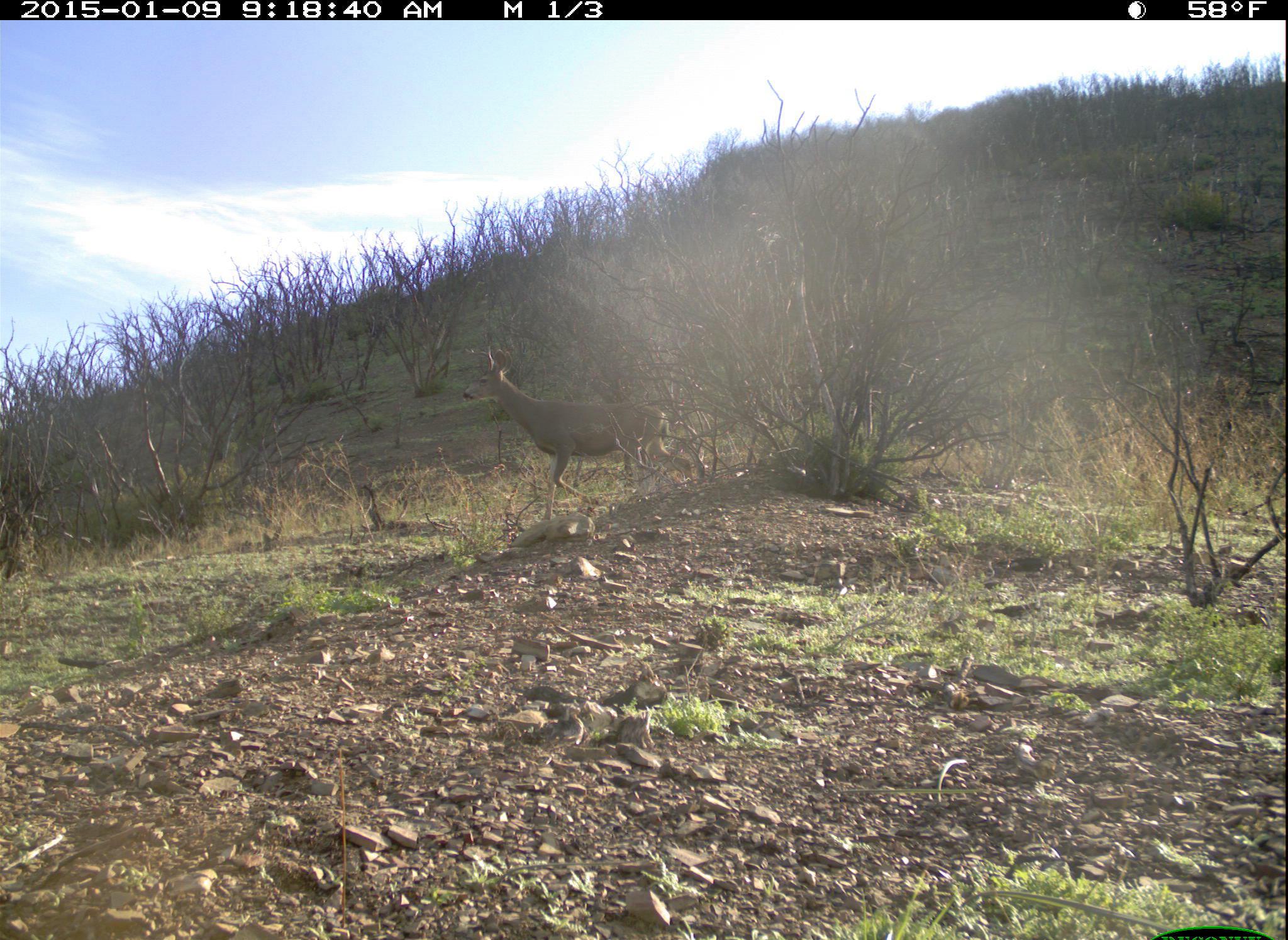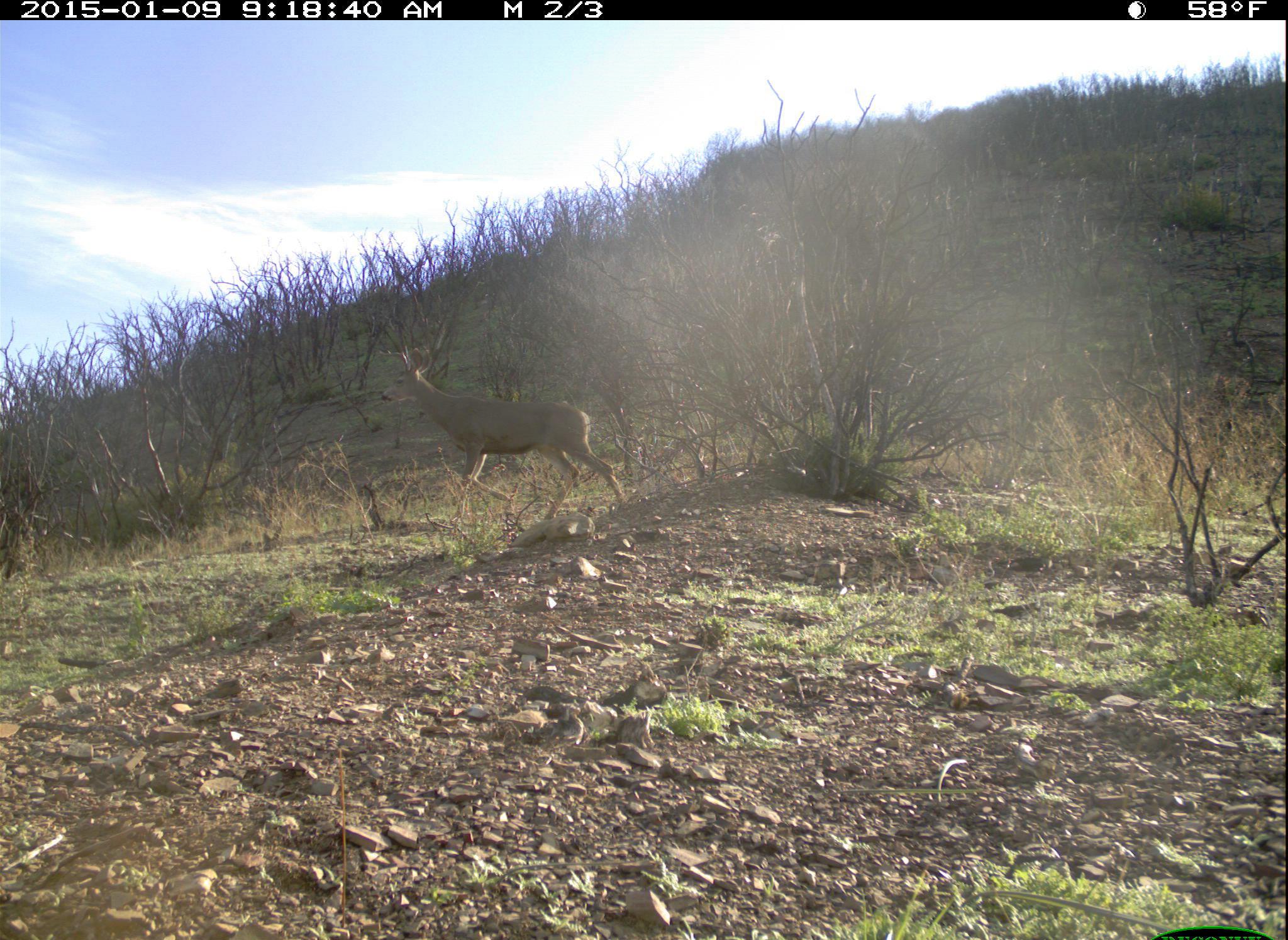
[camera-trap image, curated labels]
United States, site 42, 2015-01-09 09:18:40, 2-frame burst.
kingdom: Animalia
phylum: Chordata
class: Mammalia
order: Artiodactyla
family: Cervidae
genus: Odocoileus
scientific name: Odocoileus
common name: deer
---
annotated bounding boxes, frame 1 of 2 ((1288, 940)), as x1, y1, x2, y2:
deer: 461, 345, 696, 518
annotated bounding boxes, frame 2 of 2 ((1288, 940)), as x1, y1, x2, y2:
deer: 377, 344, 630, 524